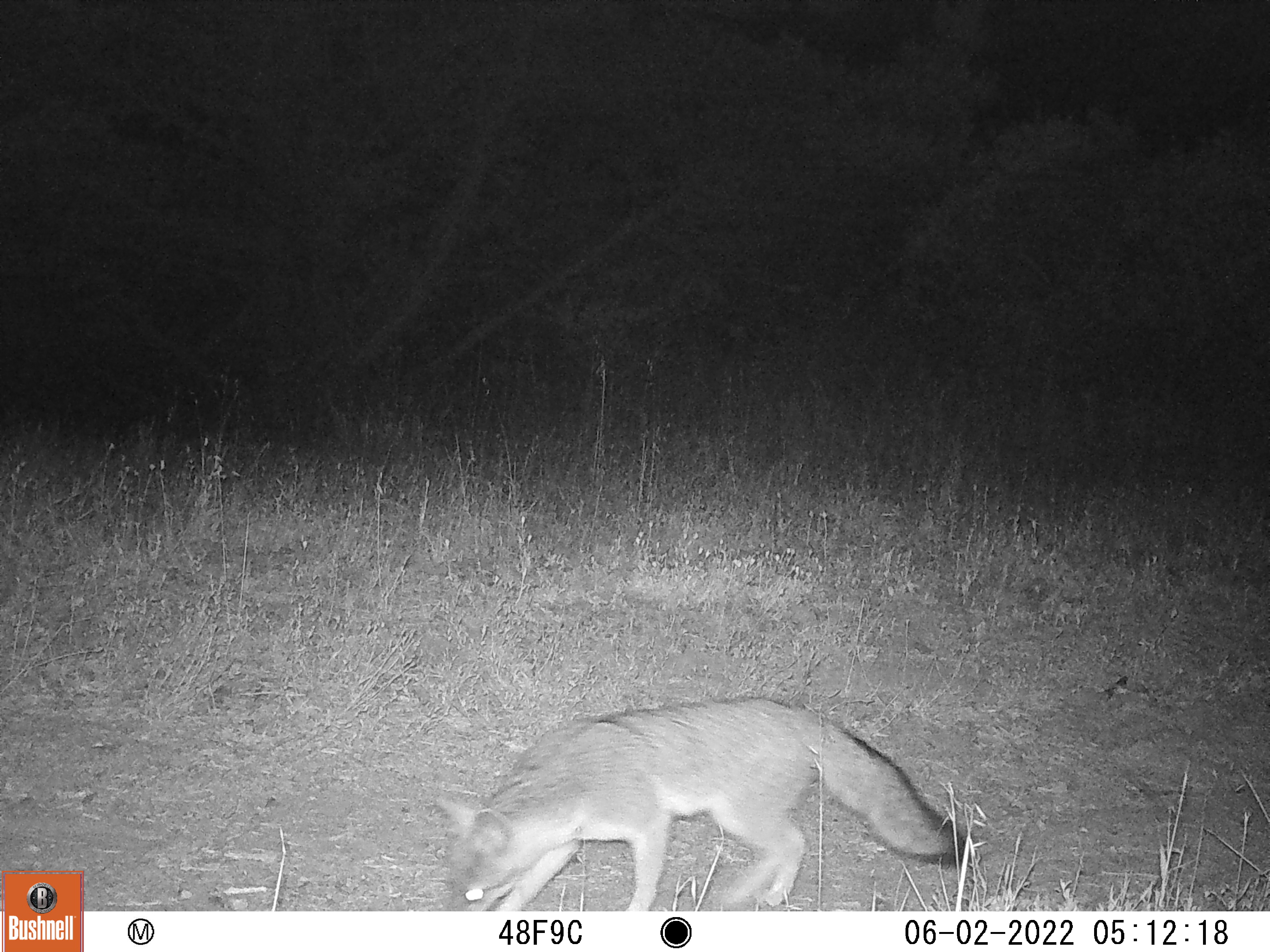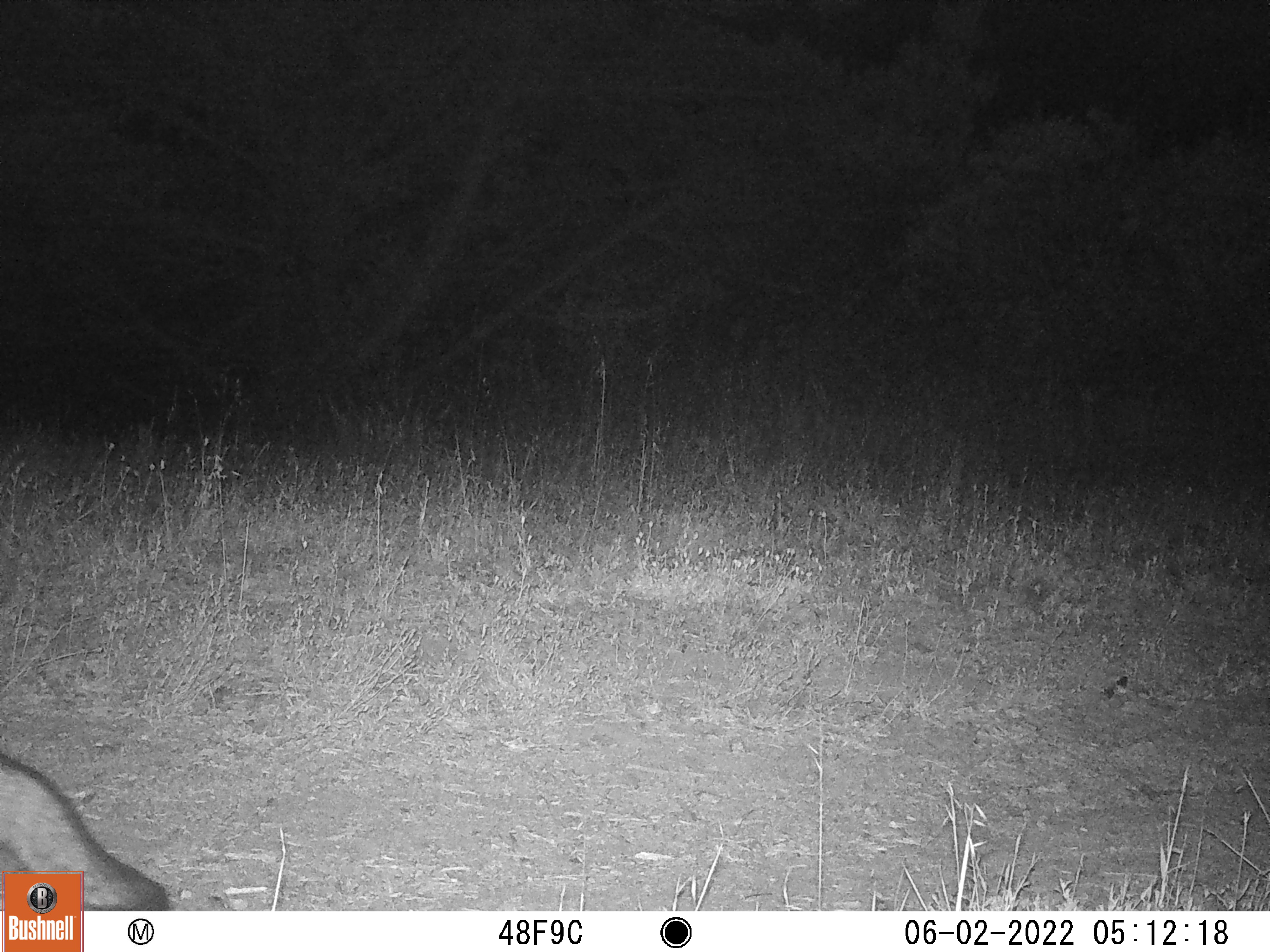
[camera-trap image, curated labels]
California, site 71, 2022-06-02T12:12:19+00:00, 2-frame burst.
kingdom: Animalia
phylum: Chordata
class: Mammalia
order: Carnivora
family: Canidae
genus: Urocyon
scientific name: Urocyon cinereoargenteus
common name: gray fox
Gray fox (Urocyon cinereoargenteus).